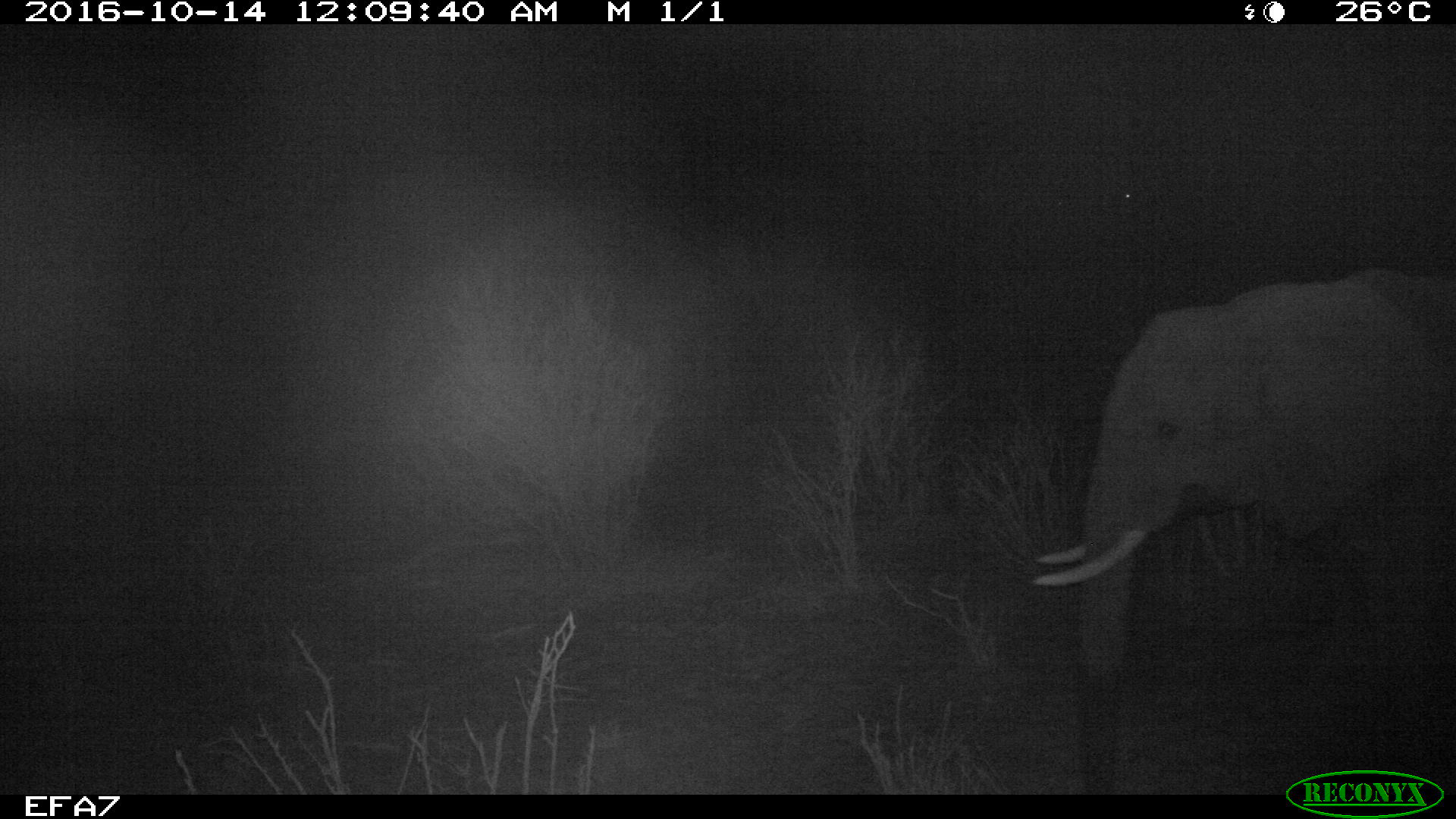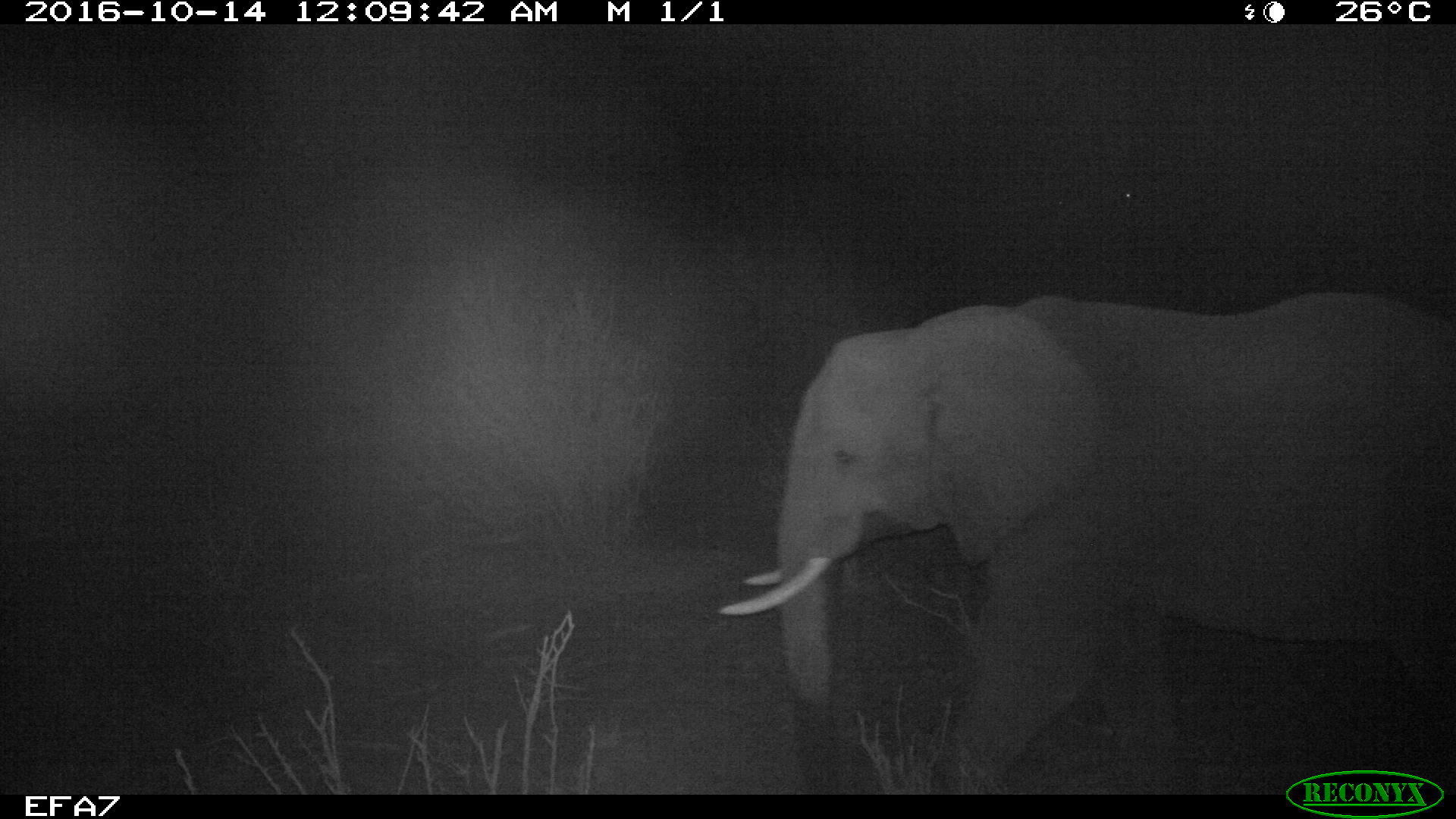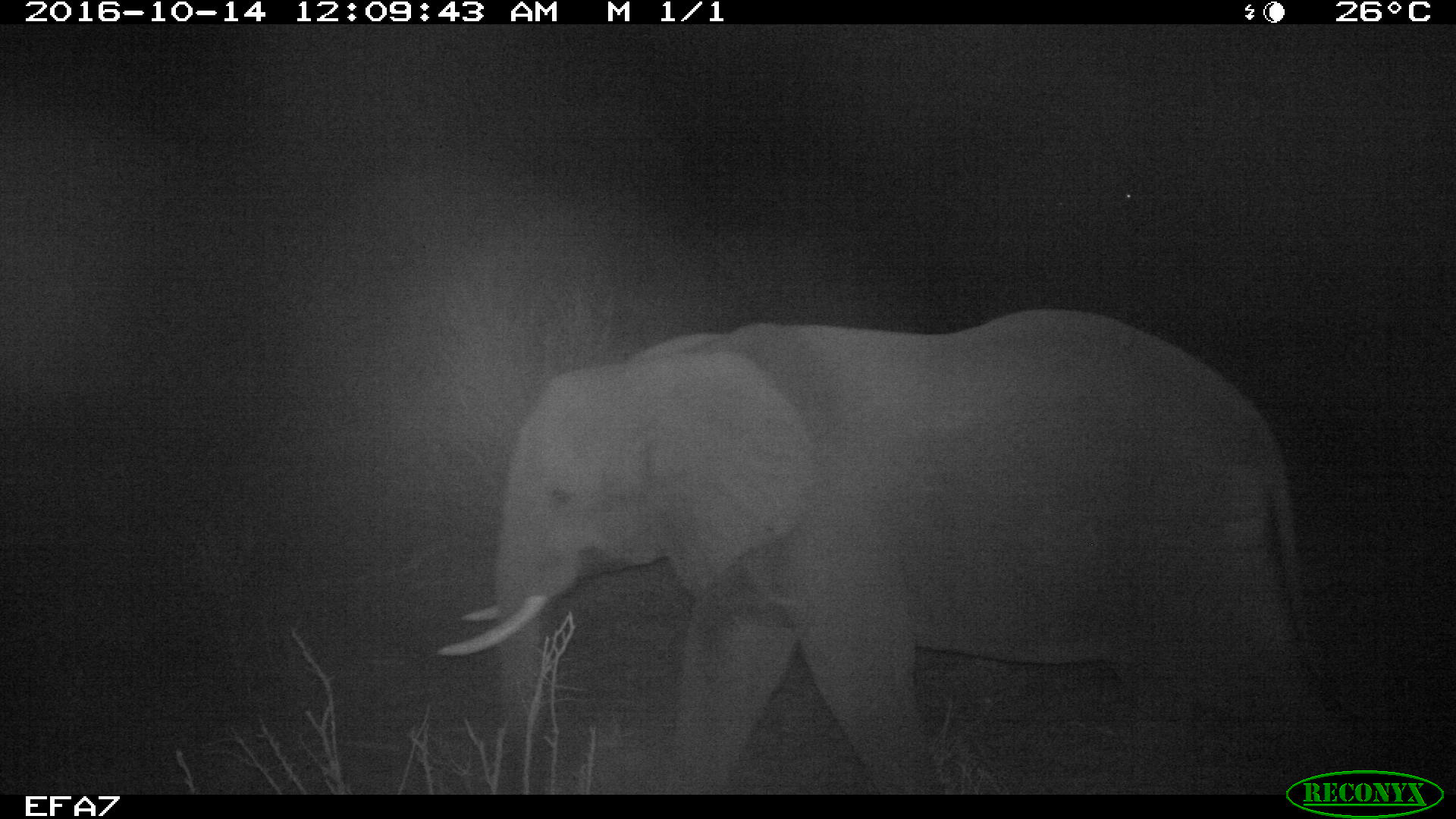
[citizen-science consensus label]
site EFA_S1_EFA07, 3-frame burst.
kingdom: Animalia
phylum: Chordata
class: Mammalia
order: Proboscidea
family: Elephantidae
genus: Loxodonta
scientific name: Loxodonta africana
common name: african bush elephant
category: elephant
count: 1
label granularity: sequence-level